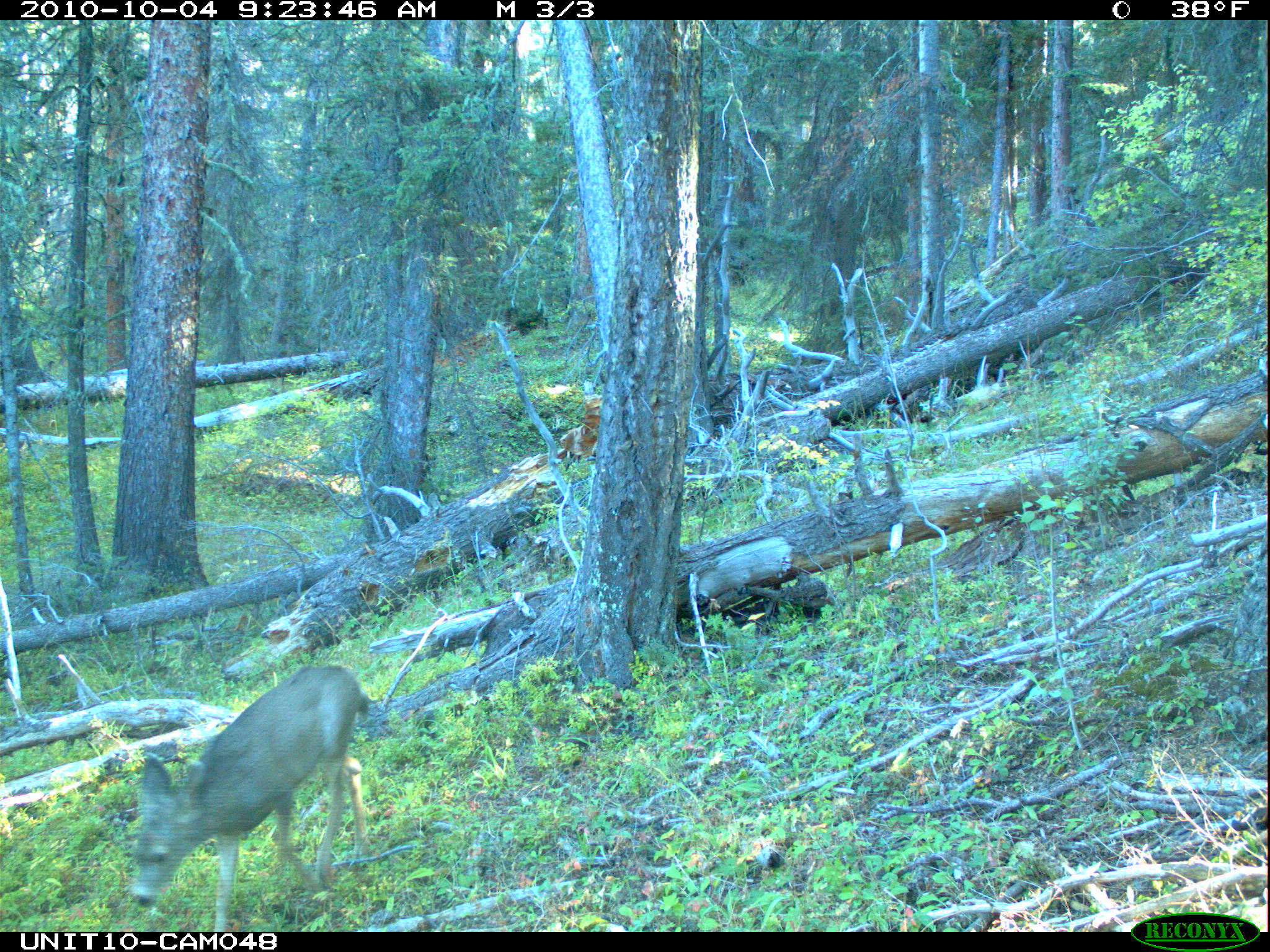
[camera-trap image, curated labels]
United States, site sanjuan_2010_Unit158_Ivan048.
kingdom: Animalia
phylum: Chordata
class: Mammalia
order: Artiodactyla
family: Cervidae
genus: Odocoileus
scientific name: Odocoileus hemionus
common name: mule deer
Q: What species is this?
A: Odocoileus hemionus (mule deer).